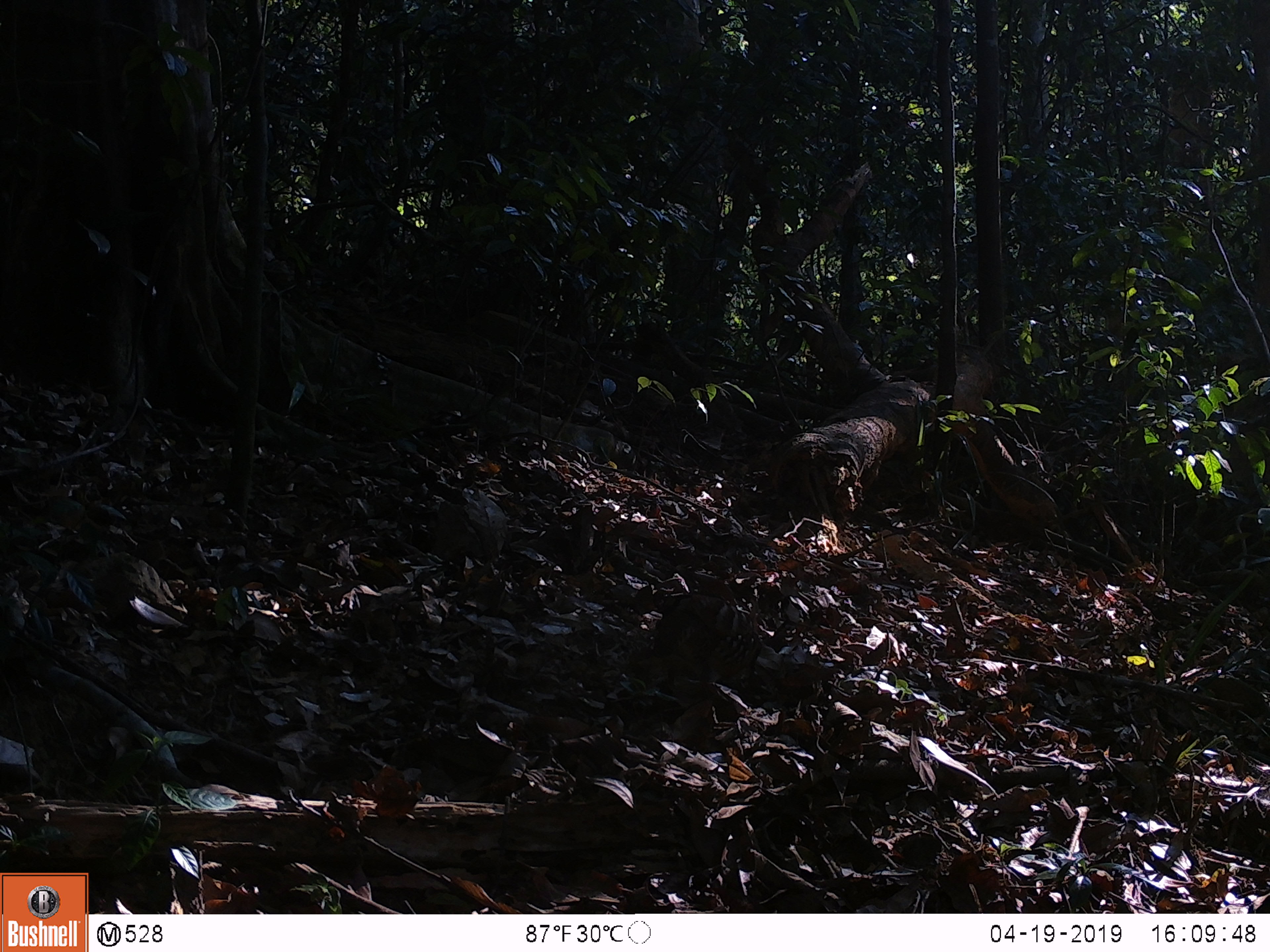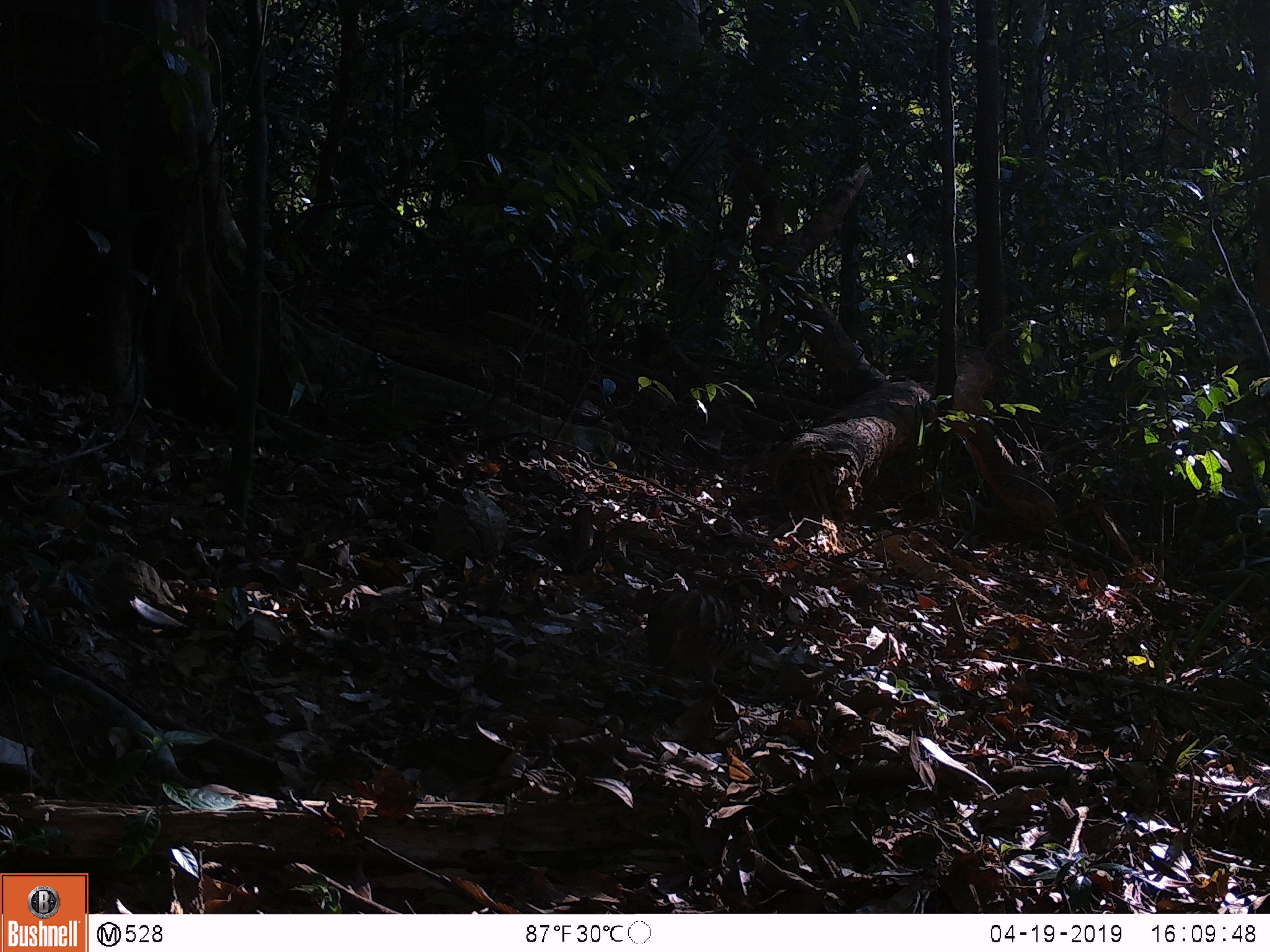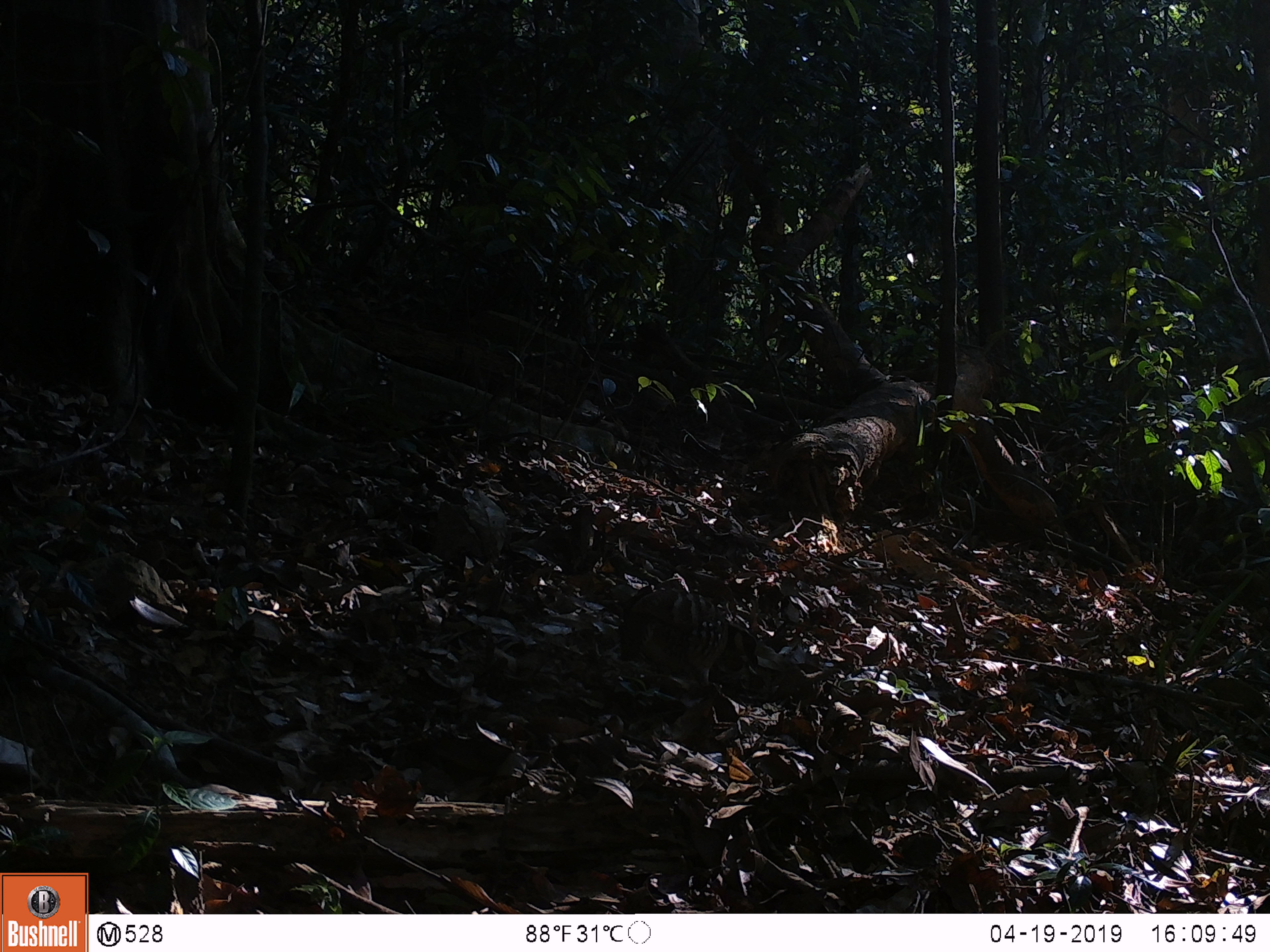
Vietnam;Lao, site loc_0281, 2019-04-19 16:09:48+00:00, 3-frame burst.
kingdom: Animalia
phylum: Chordata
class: Aves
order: Galliformes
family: Phasianidae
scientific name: Phasianidae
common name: partridge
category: unidentified partridge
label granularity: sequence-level